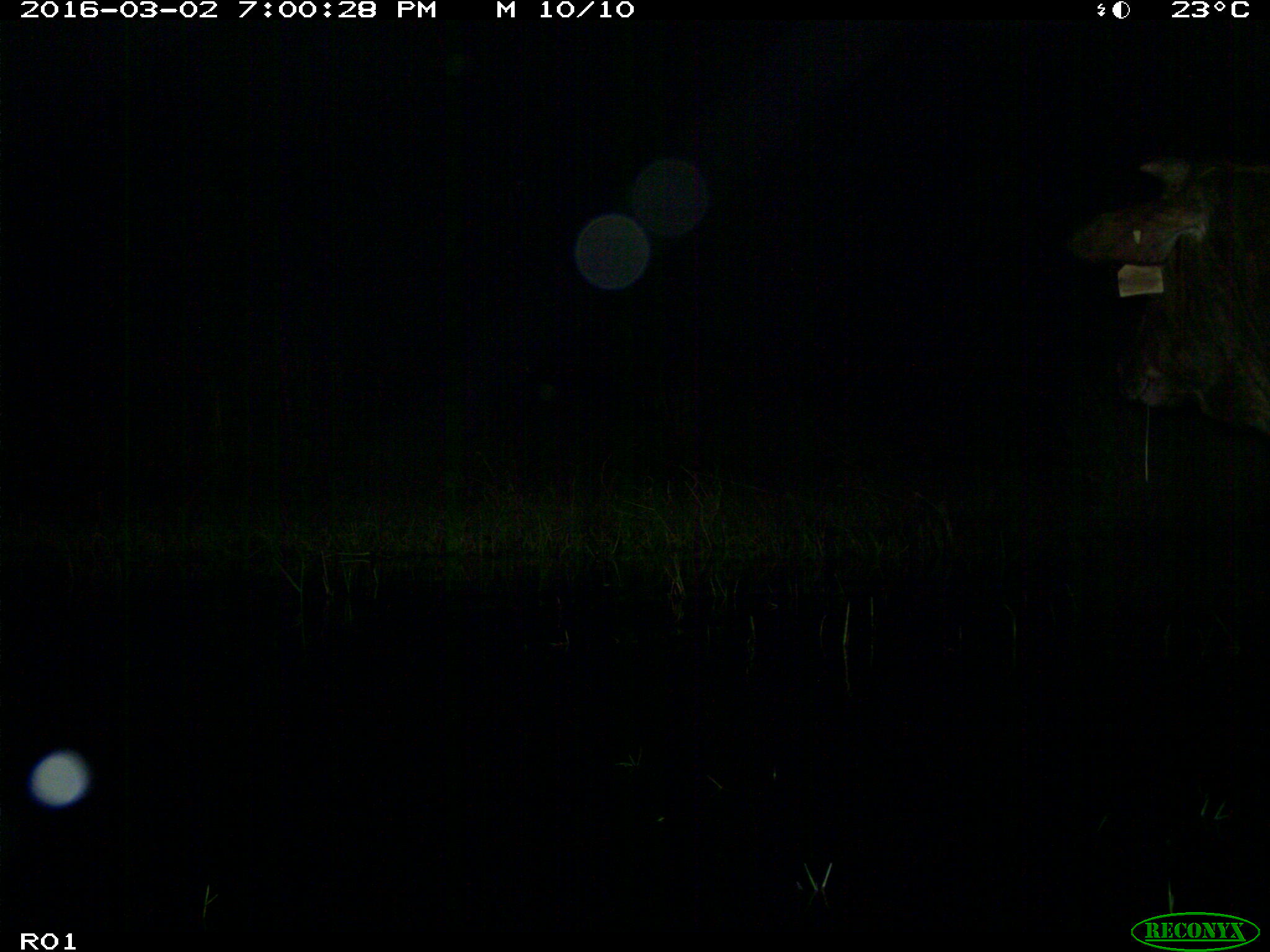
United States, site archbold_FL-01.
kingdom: Animalia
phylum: Chordata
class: Mammalia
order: Artiodactyla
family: Bovidae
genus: Bos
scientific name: Bos taurus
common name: domestic cow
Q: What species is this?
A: Bos taurus (domestic cow).